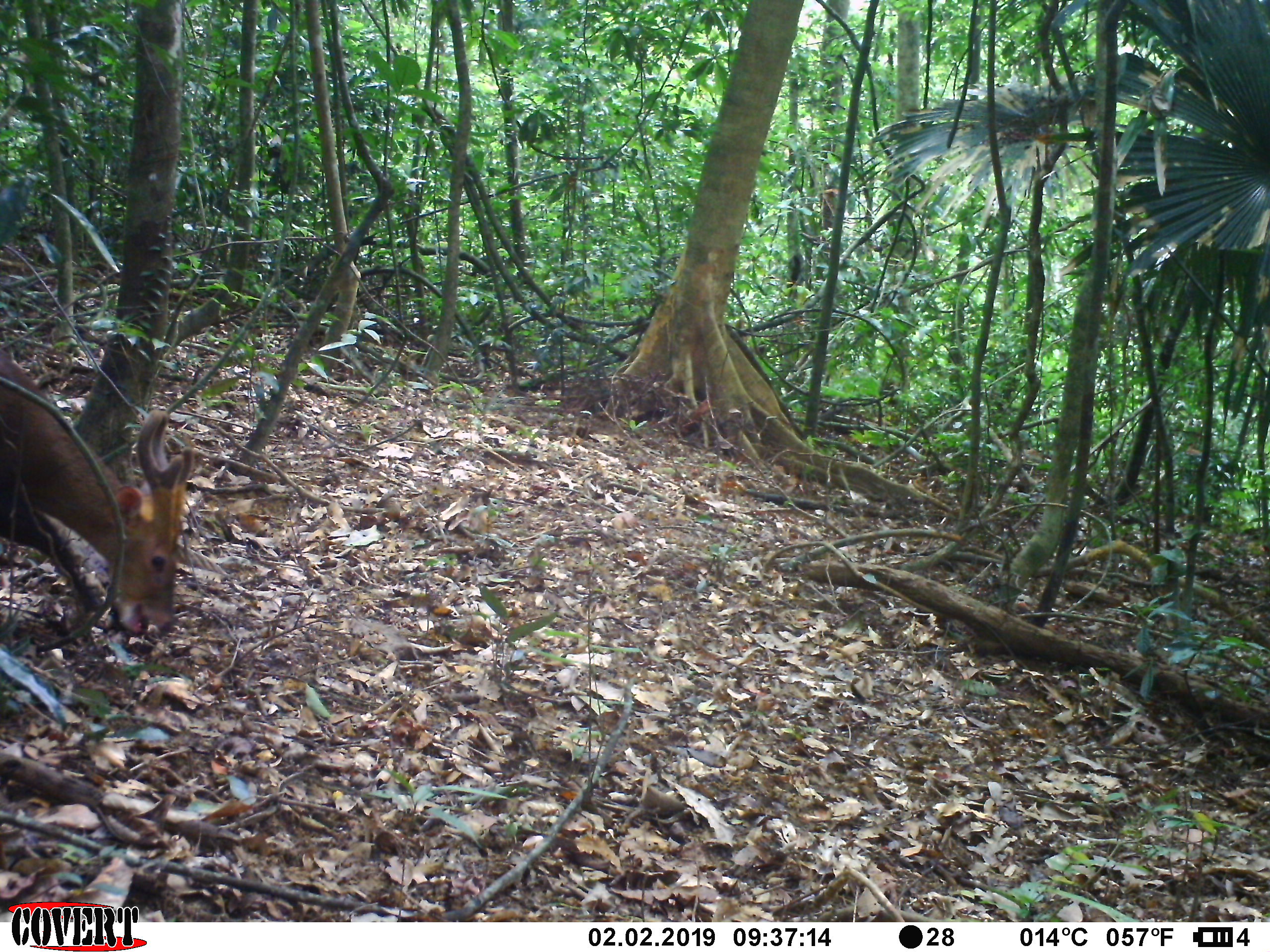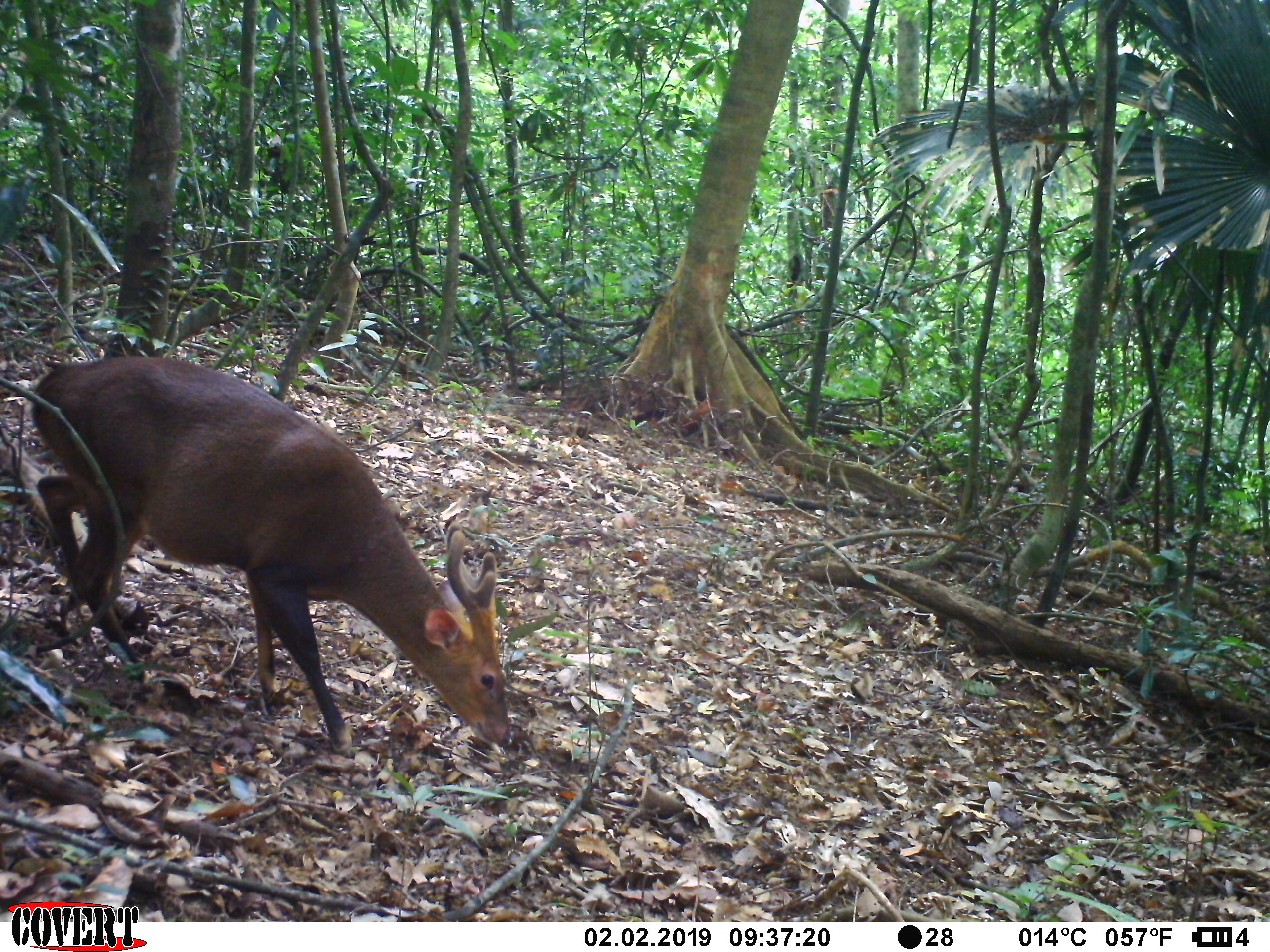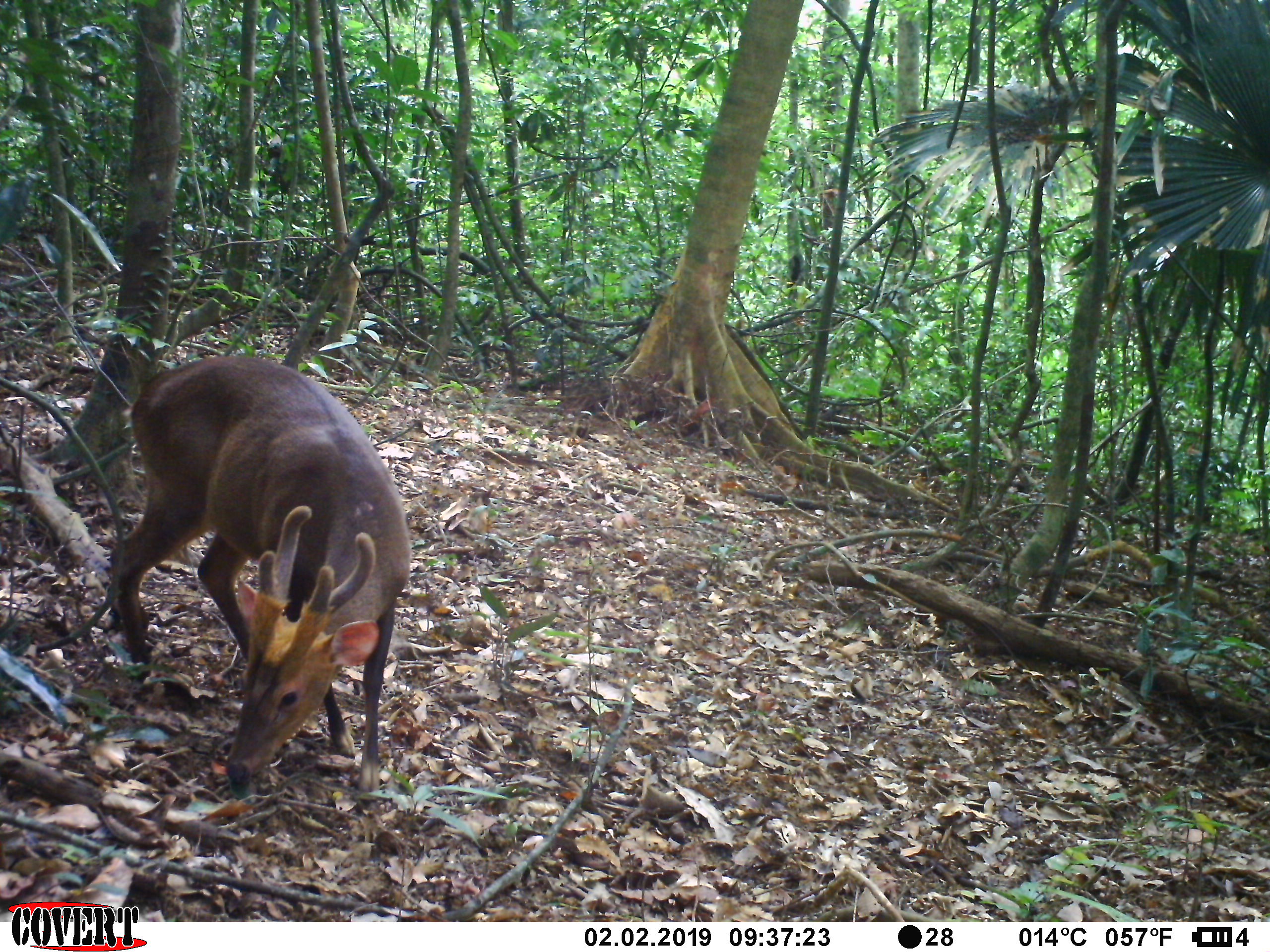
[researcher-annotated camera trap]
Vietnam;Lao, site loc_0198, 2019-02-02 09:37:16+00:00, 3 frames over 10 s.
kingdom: Animalia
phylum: Chordata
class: Mammalia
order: Artiodactyla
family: Cervidae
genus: Muntiacus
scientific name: Muntiacus vuquangensis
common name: large-antlered muntjac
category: large antlered muntjac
Large antlered muntjac (large-antlered muntjac) (Muntiacus vuquangensis). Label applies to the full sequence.